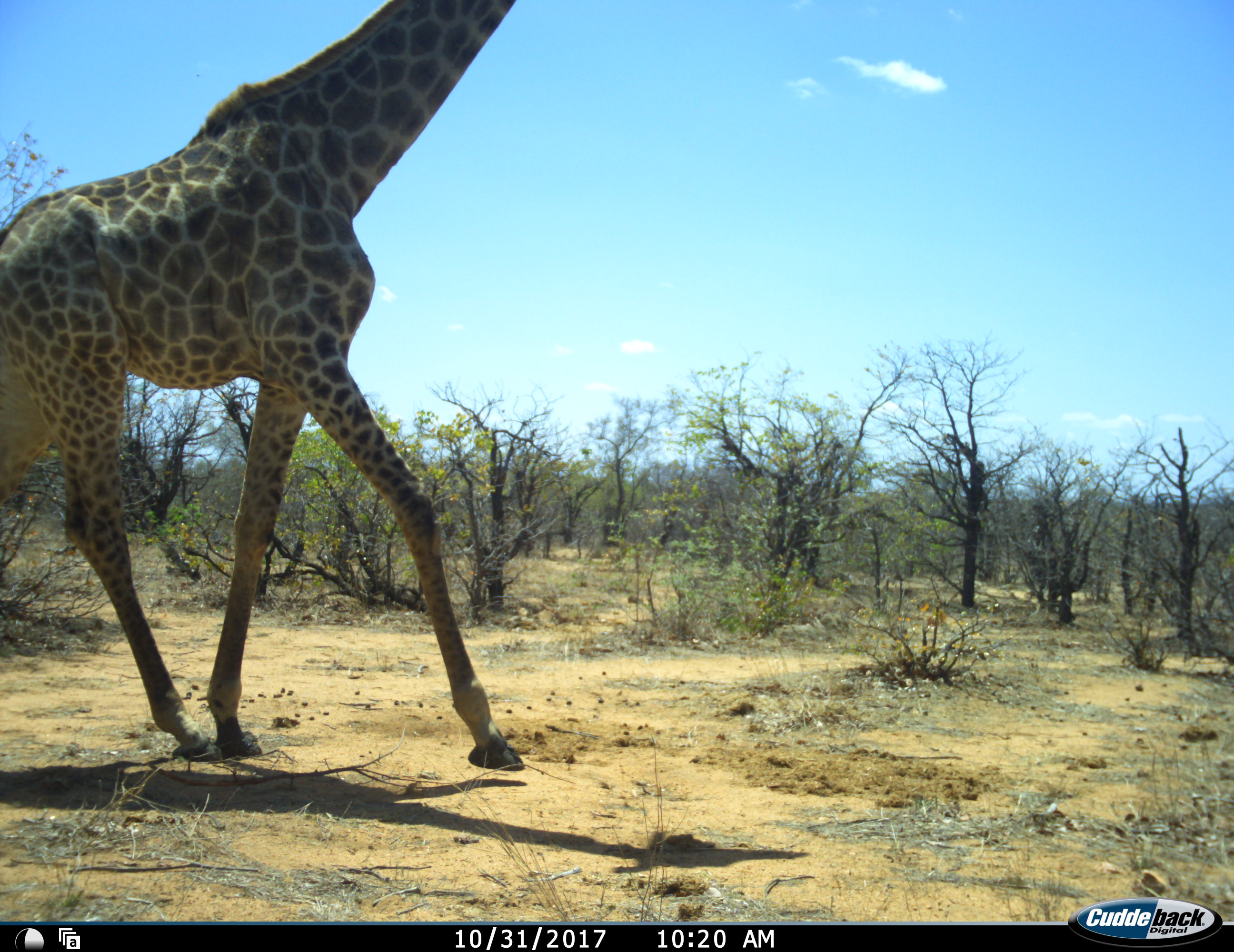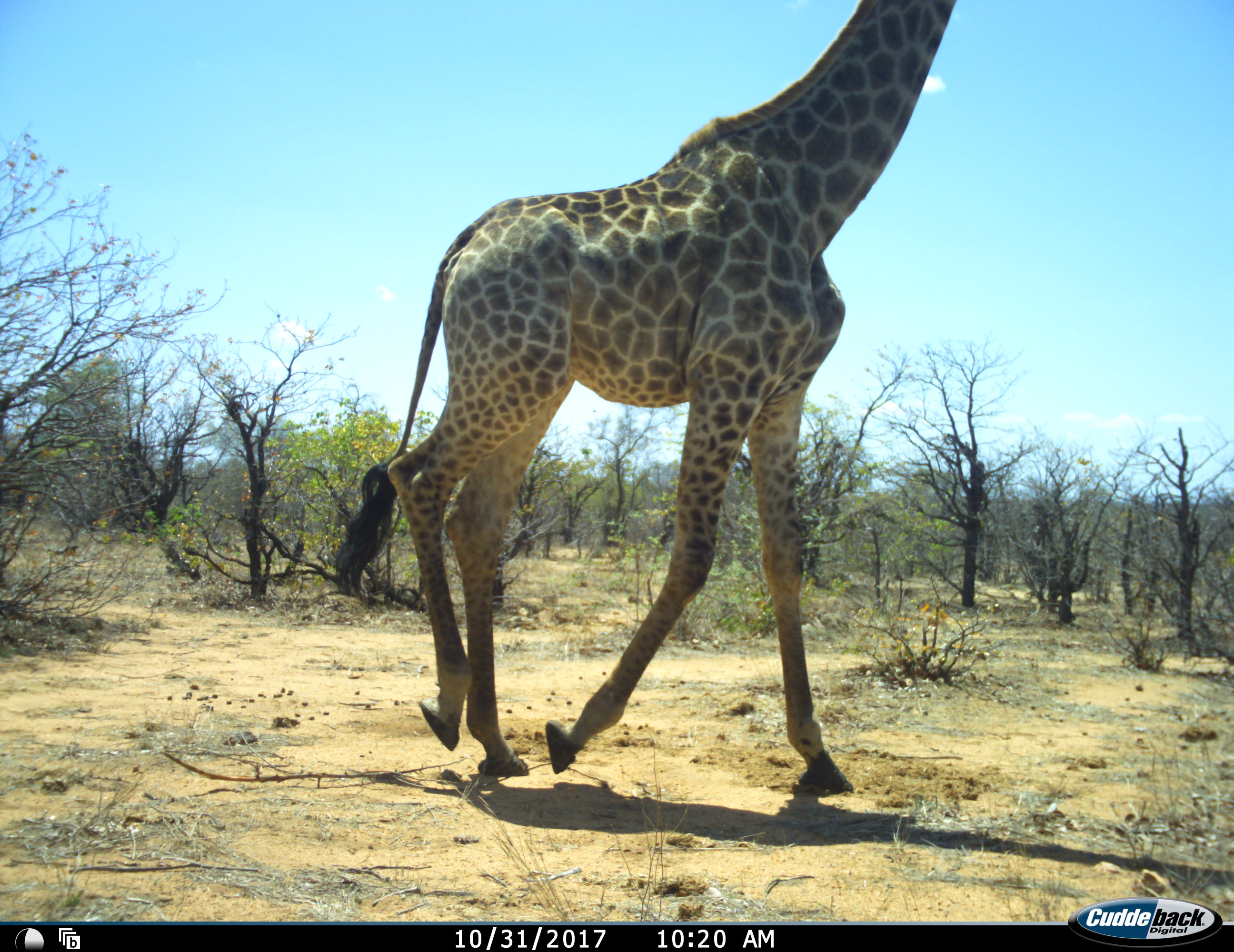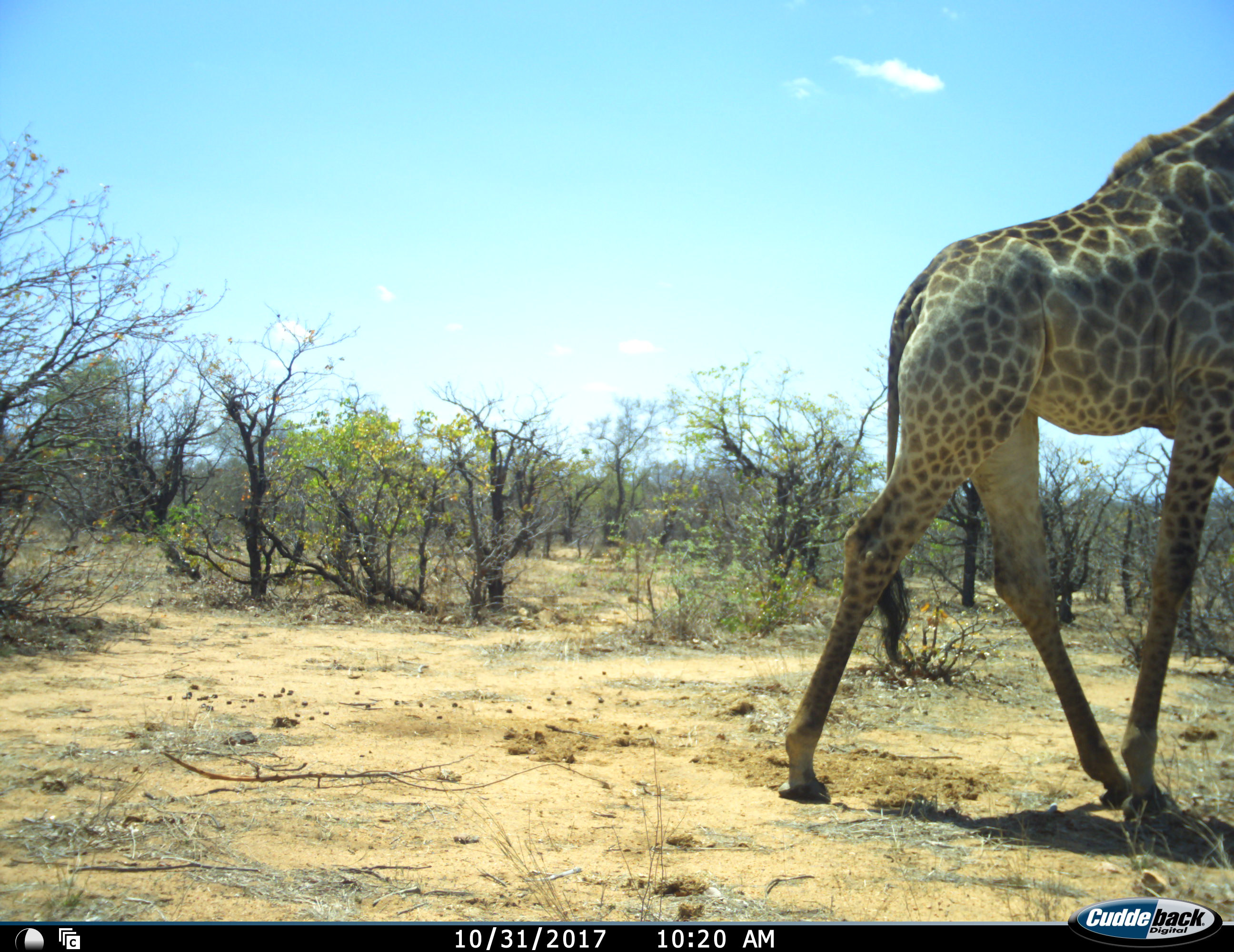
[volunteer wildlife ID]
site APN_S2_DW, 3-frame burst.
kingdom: Animalia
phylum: Chordata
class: Mammalia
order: Artiodactyla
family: Giraffidae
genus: Giraffa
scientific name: Giraffa camelopardalis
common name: giraffe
Giraffe (Giraffa camelopardalis), count 1. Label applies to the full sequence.